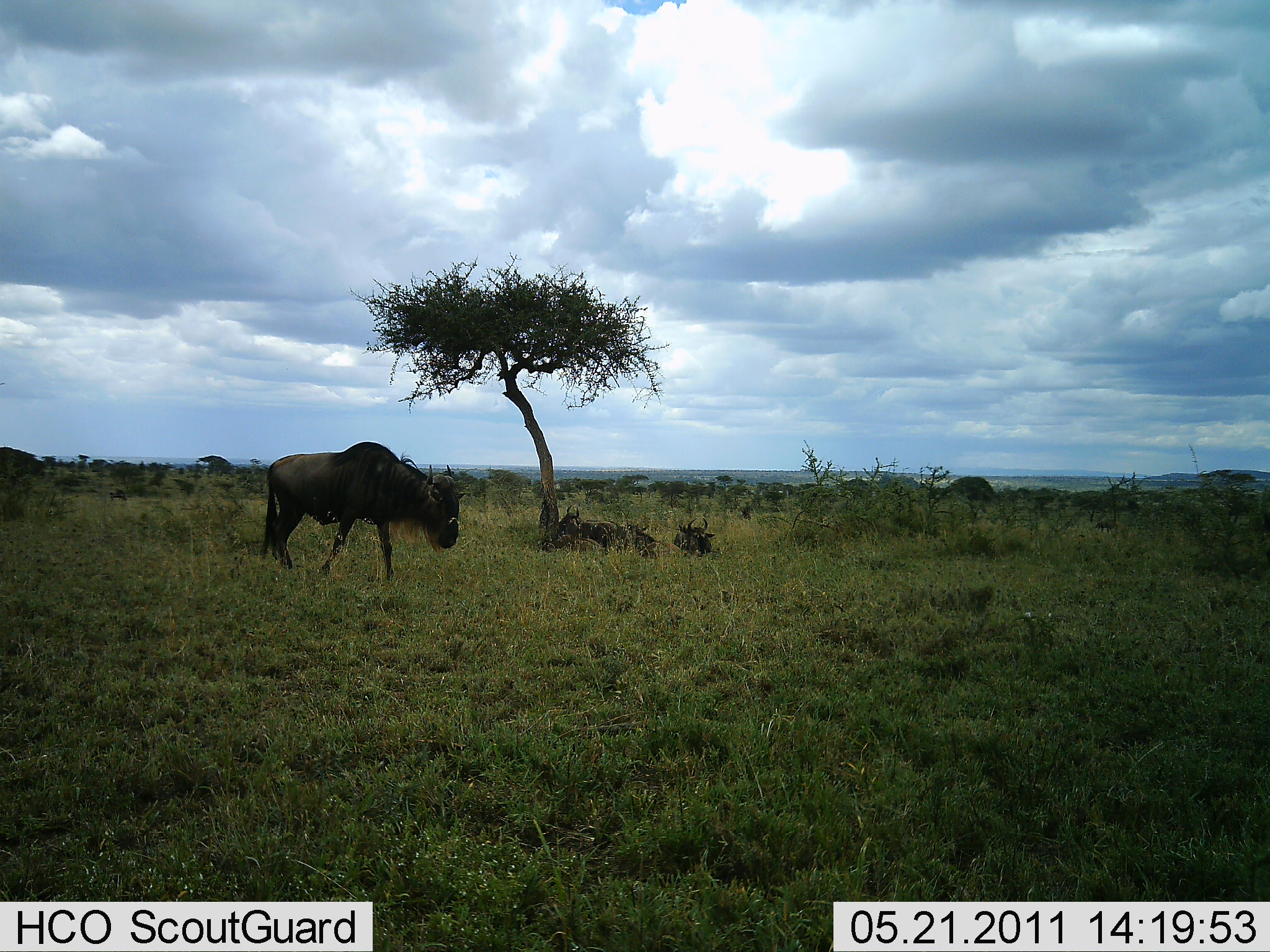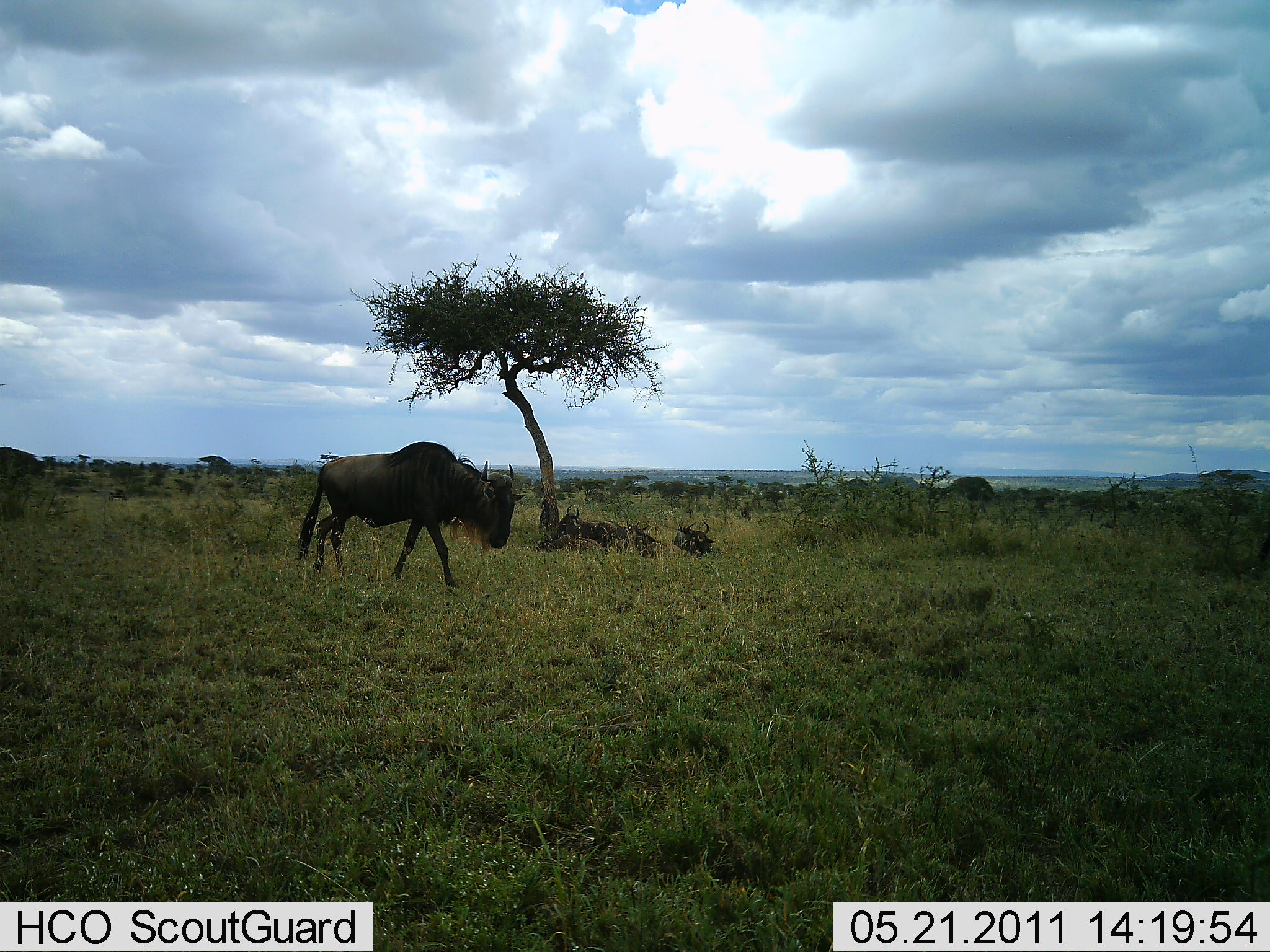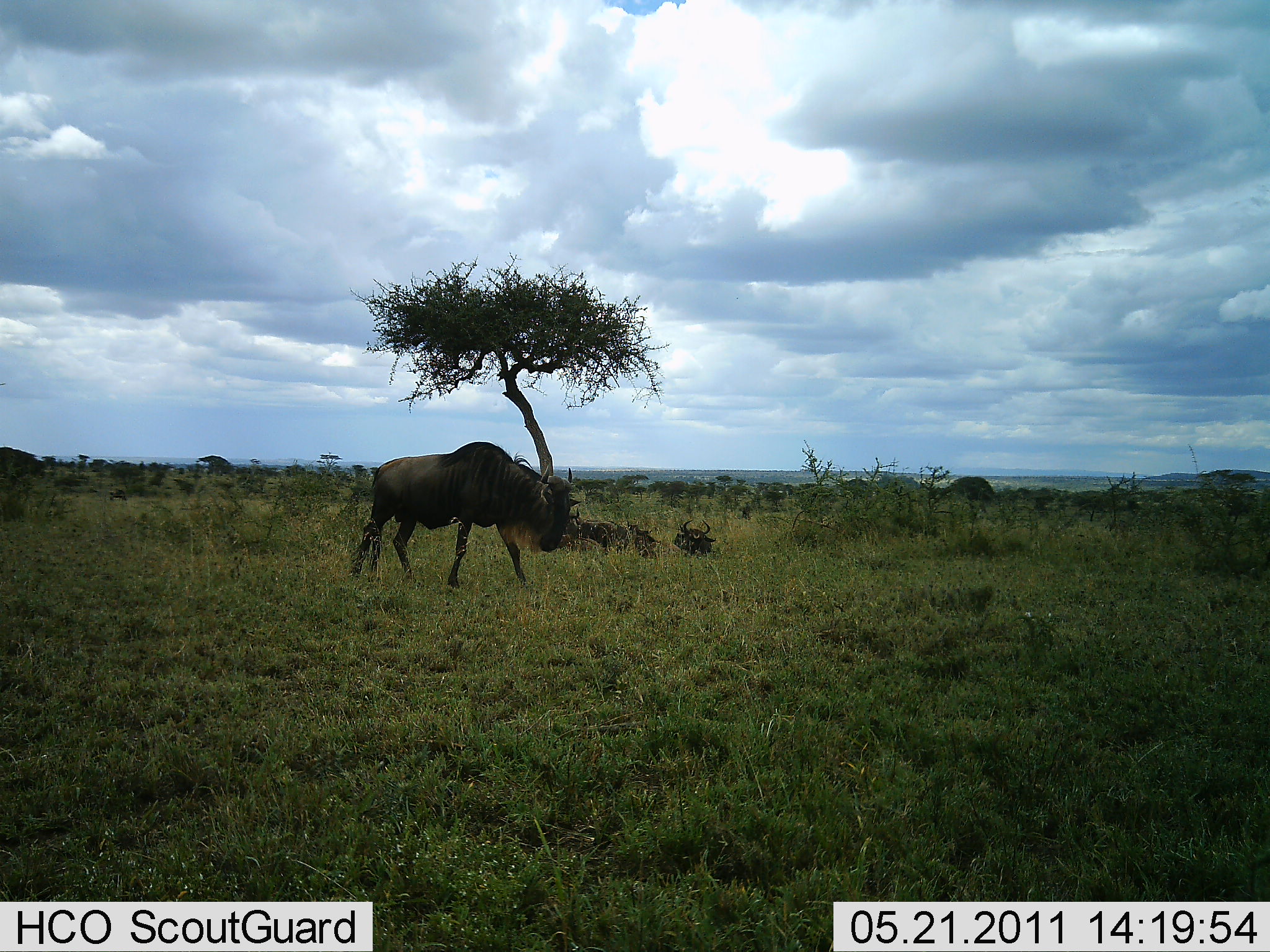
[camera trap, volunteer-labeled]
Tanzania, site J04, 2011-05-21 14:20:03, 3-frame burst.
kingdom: Animalia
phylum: Chordata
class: Mammalia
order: Artiodactyla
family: Bovidae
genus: Connochaetes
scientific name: Connochaetes taurinus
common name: blue wildebeest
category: wildebeest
Wildebeest (blue wildebeest) (Connochaetes taurinus), count 4. Behavior (volunteer vote fractions): standing 17%, resting 83%, moving 92%, interacting 0%. Young present (vote fraction): 8%. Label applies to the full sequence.